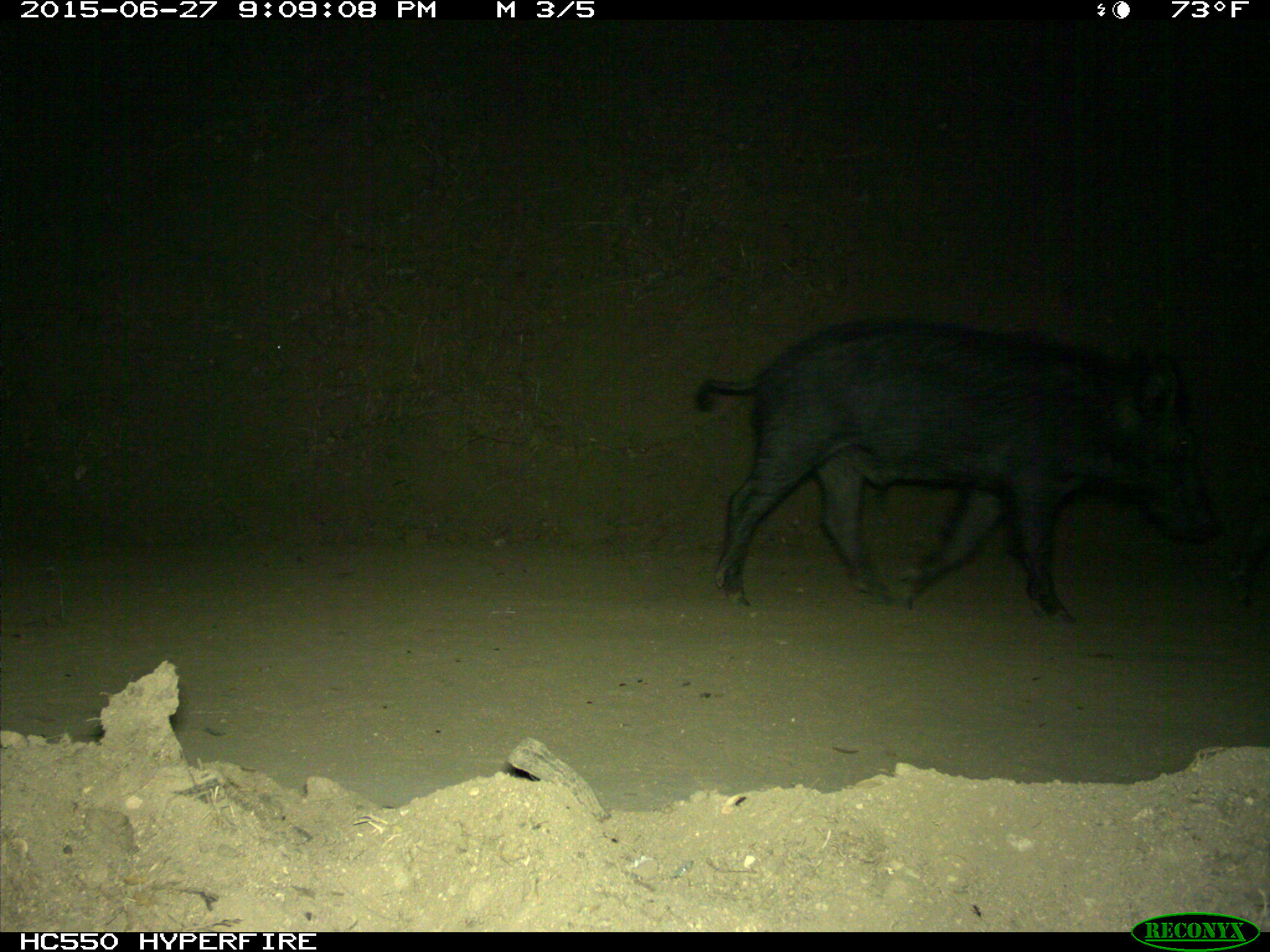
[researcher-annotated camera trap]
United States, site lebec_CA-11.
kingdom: Animalia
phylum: Chordata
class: Mammalia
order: Artiodactyla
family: Suidae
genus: Sus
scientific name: Sus scrofa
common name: wild boar